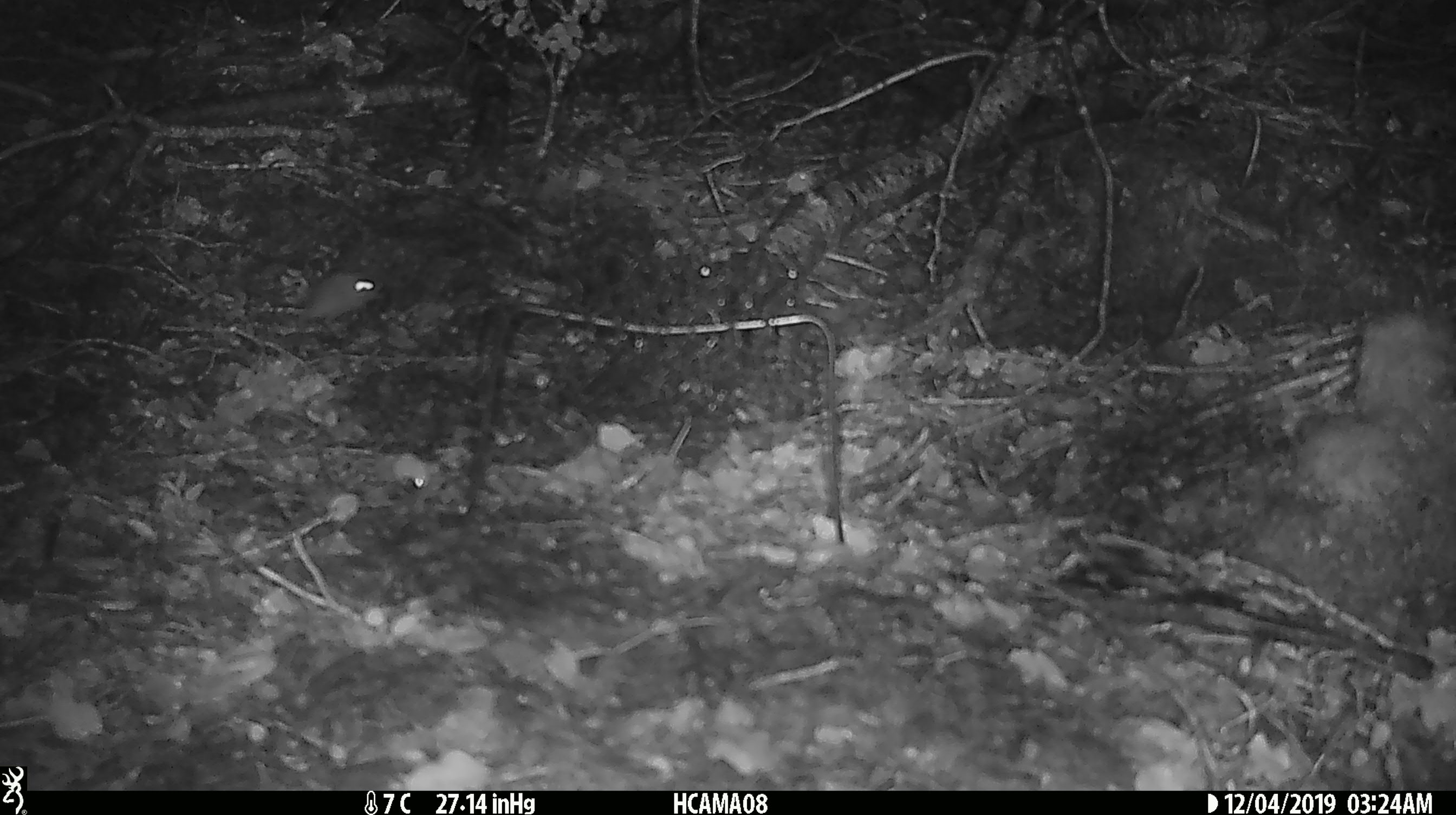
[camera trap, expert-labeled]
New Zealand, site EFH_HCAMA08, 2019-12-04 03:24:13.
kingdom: Animalia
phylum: Chordata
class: Mammalia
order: Rodentia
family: Muridae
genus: Mus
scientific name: Mus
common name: mouse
Mouse (Mus).